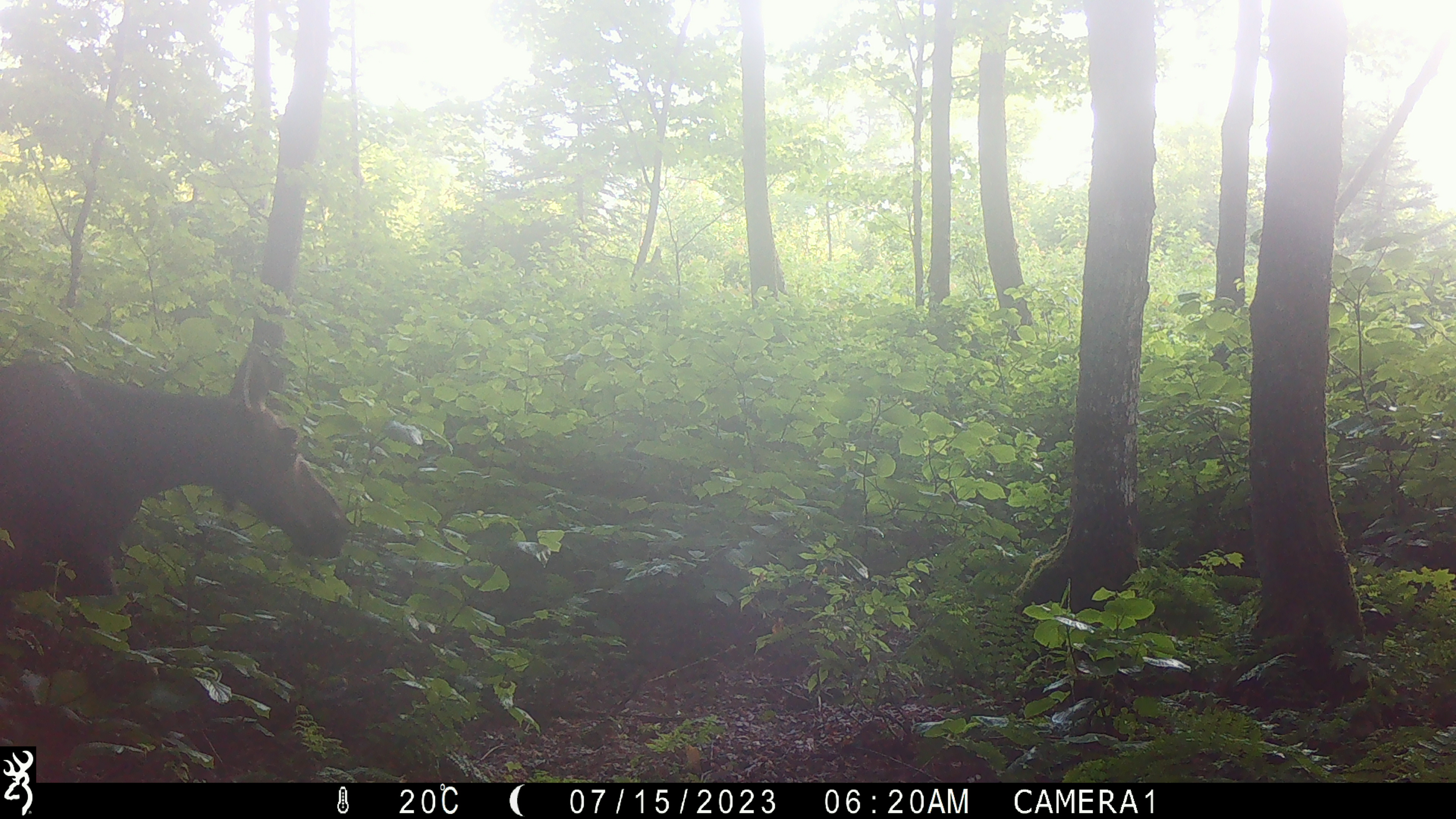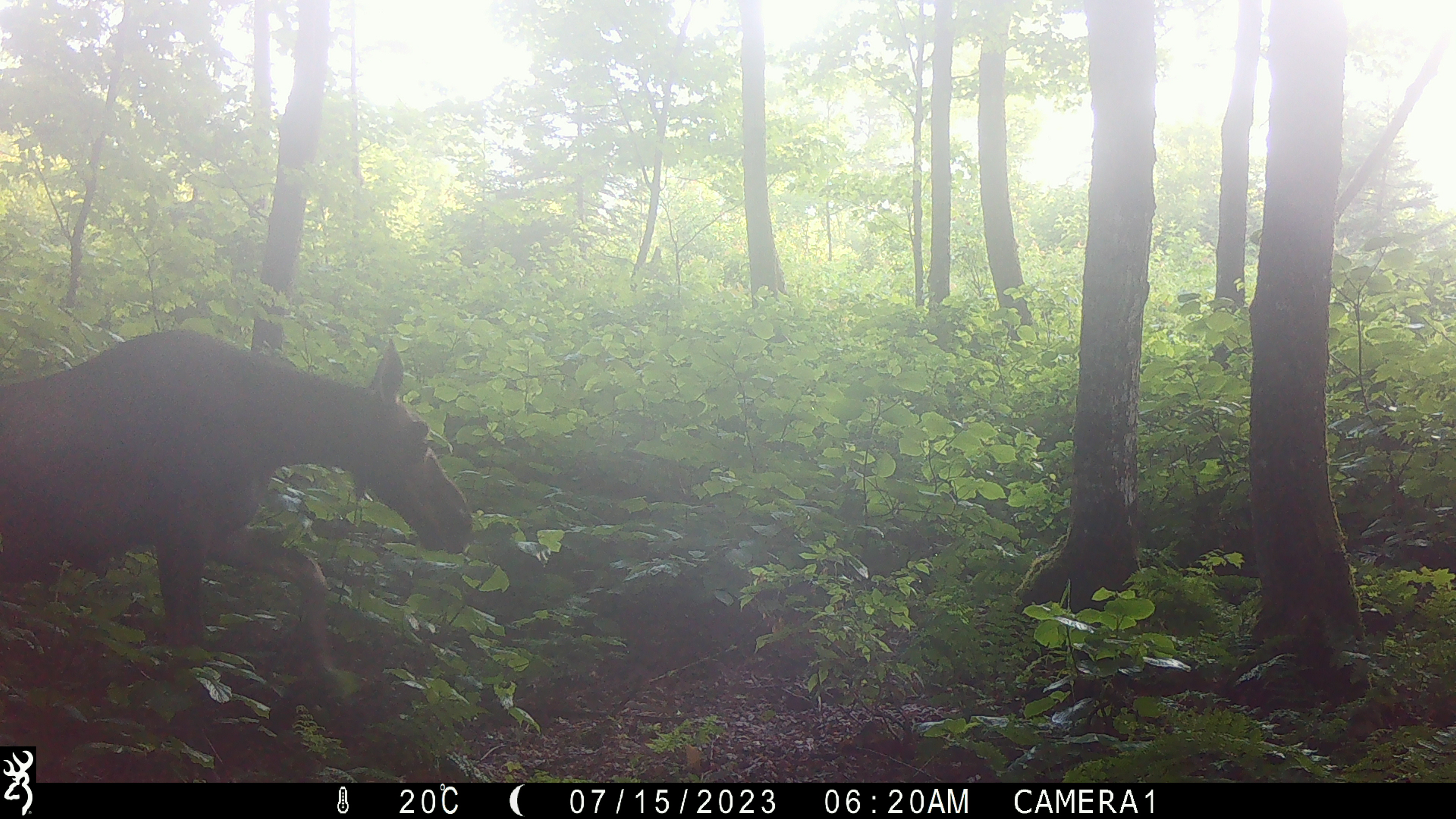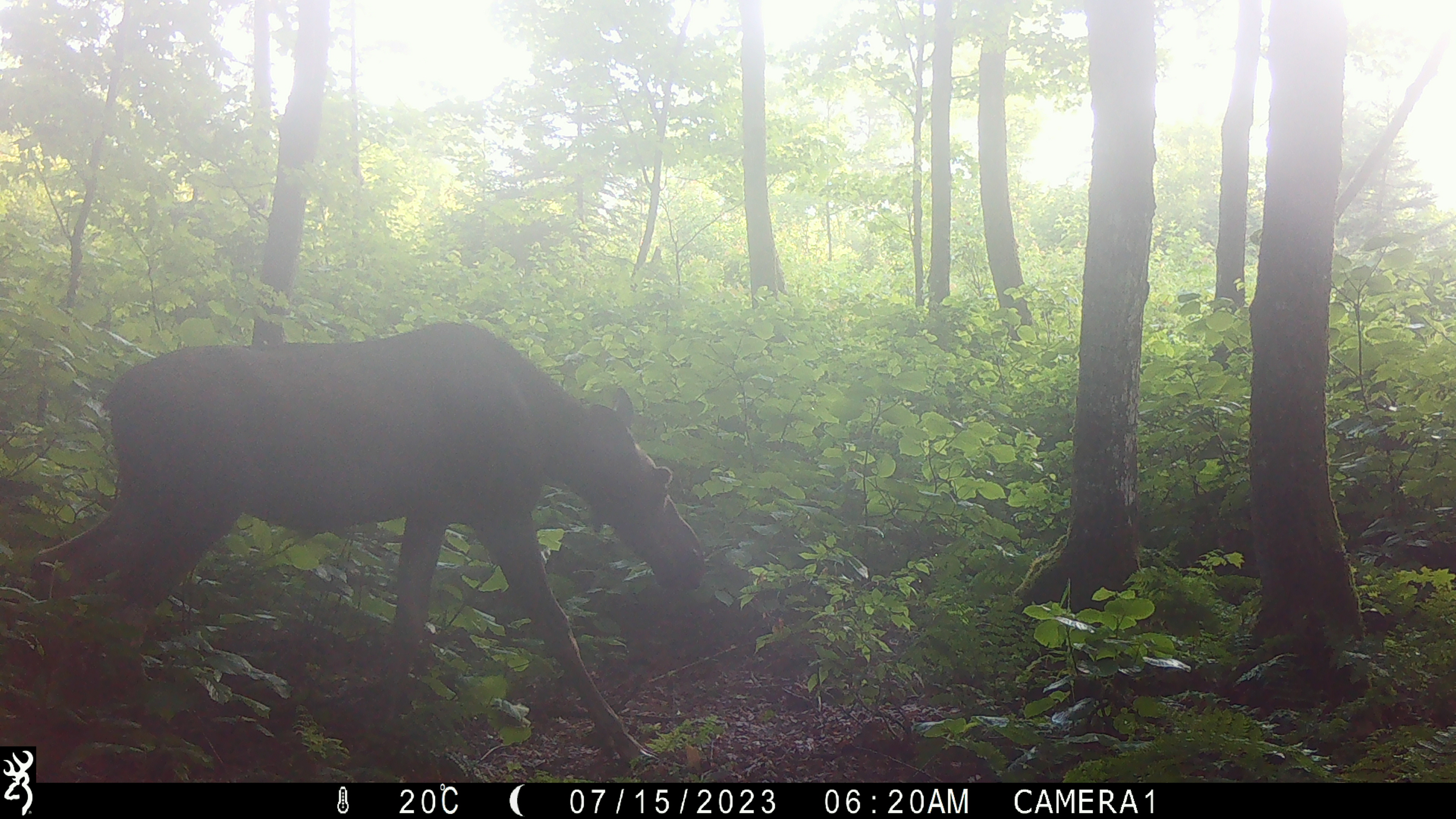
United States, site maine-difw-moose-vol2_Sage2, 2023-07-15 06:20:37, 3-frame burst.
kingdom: Animalia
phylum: Chordata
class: Mammalia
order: Artiodactyla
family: Cervidae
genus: Alces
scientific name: Alces alces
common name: moose